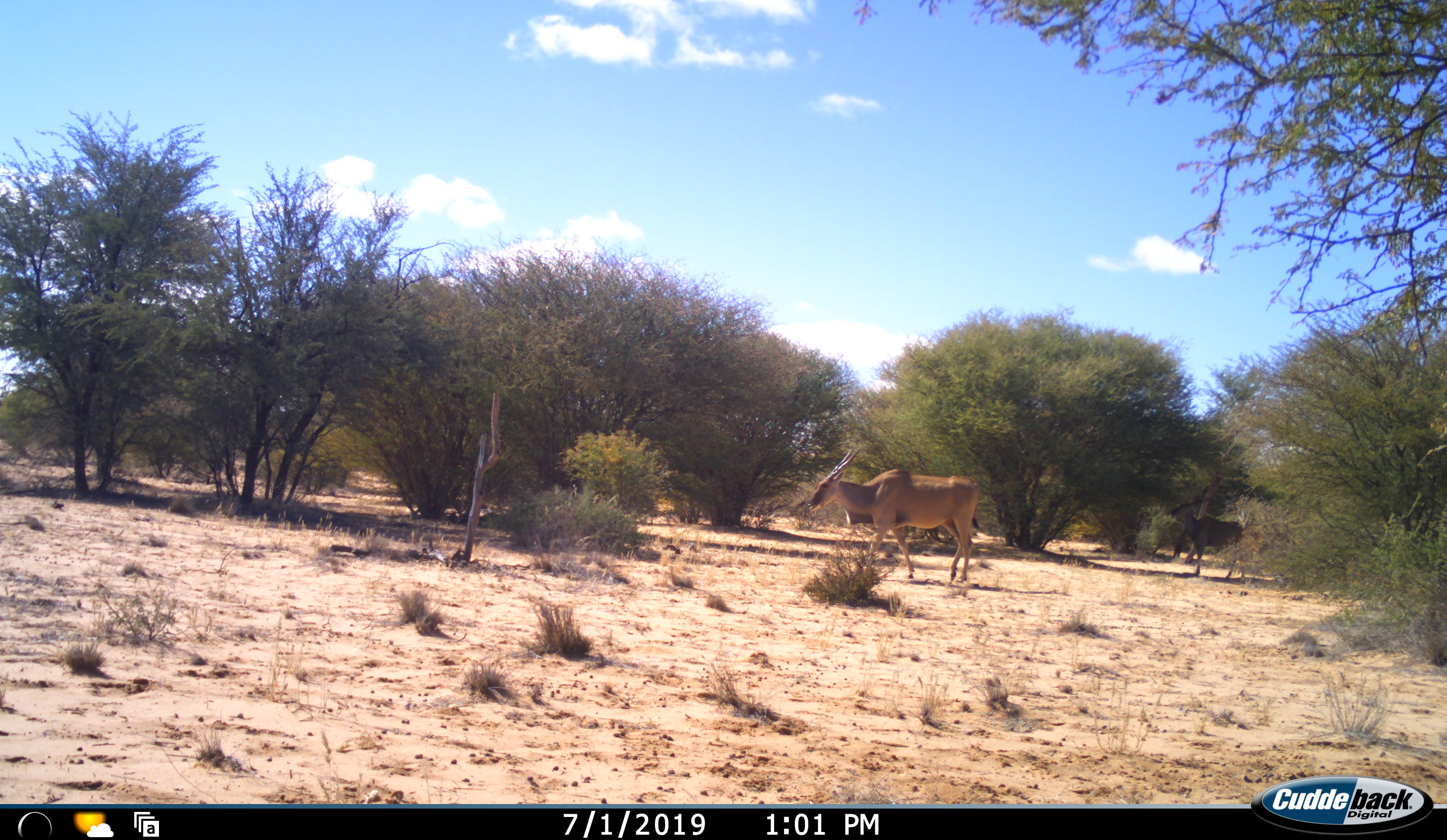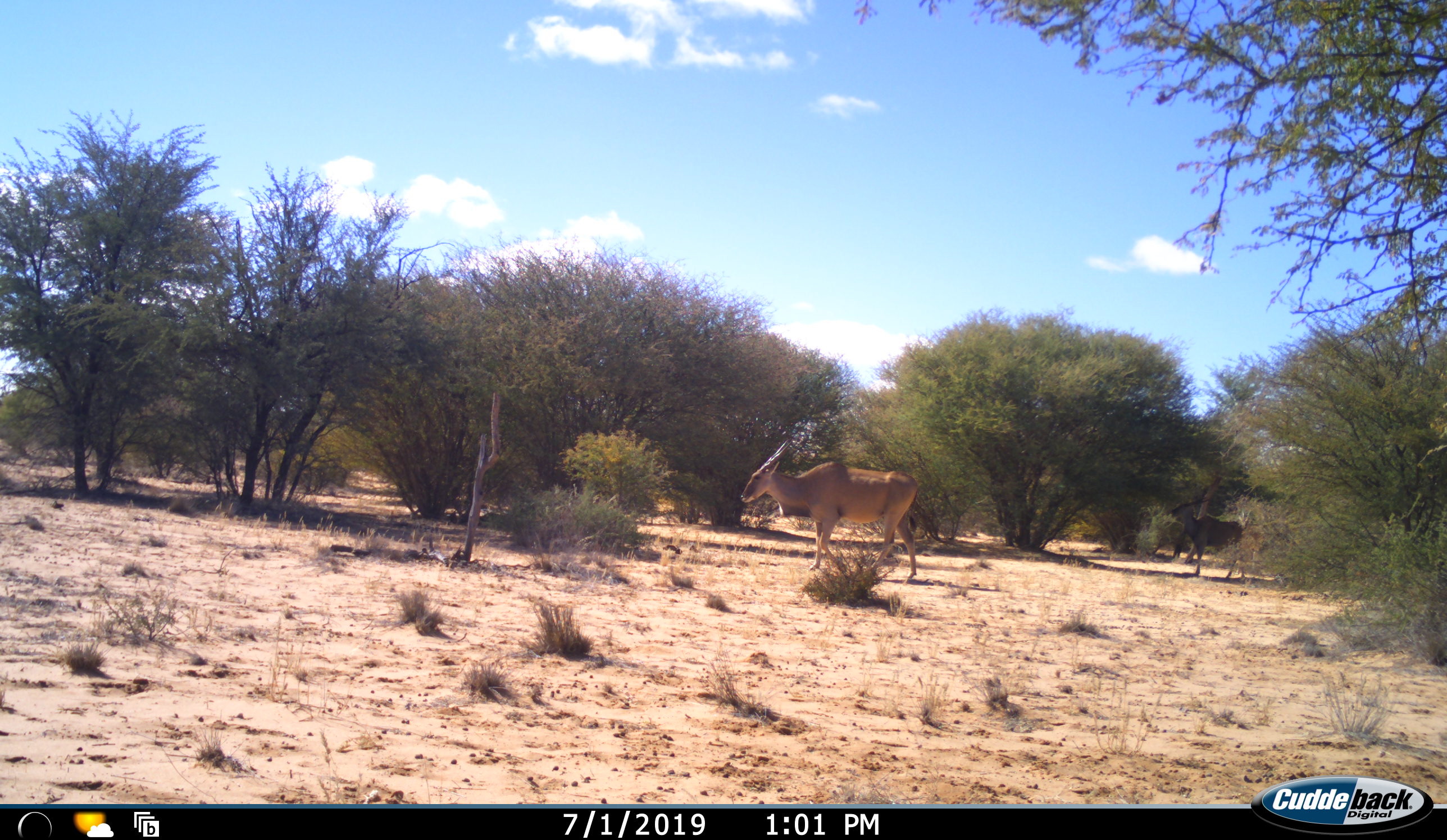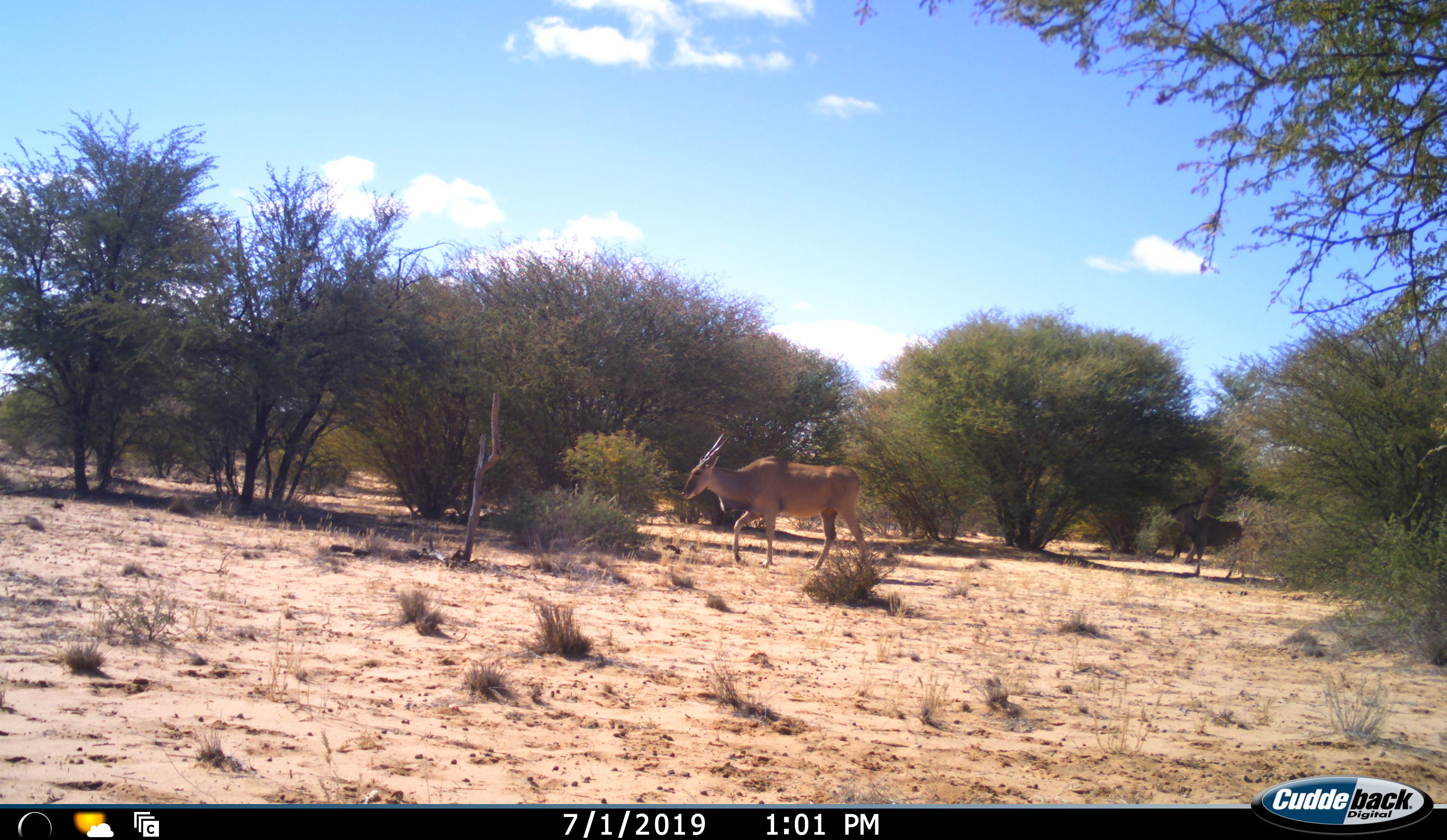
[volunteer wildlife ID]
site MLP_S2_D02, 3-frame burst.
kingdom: Animalia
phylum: Chordata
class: Mammalia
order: Artiodactyla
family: Bovidae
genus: Tragelaphus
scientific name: Tragelaphus oryx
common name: eland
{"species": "eland (Tragelaphus oryx)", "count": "2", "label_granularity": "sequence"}